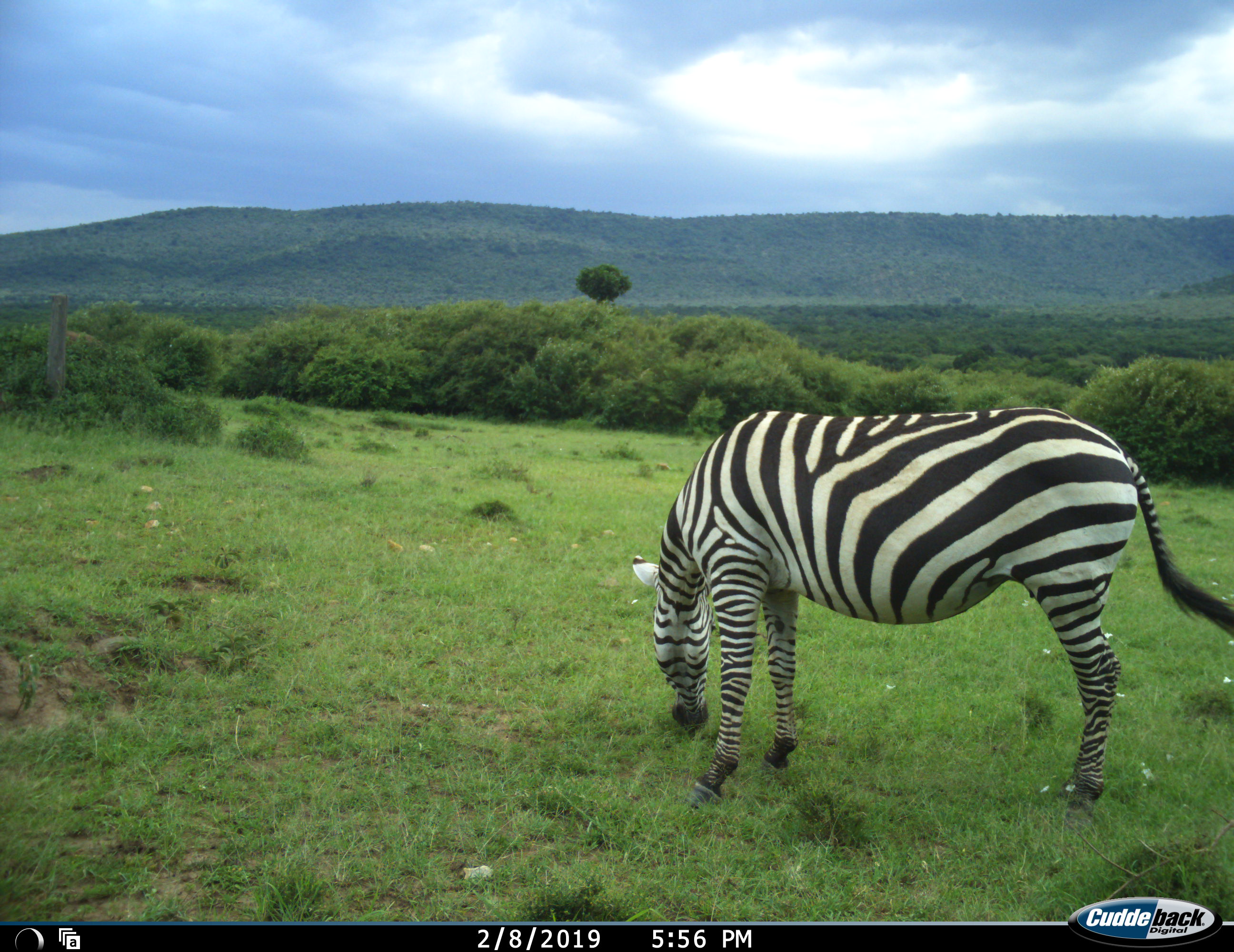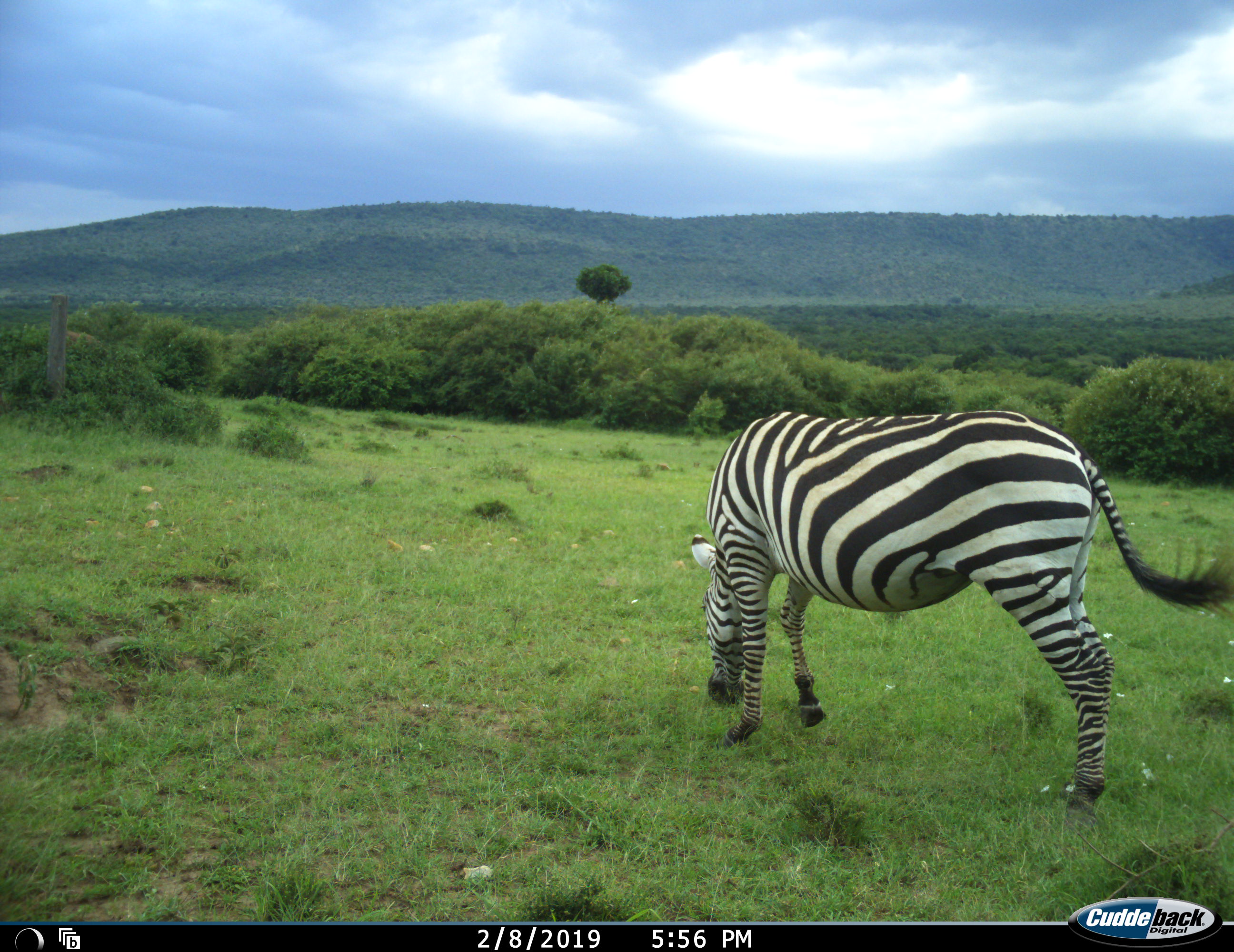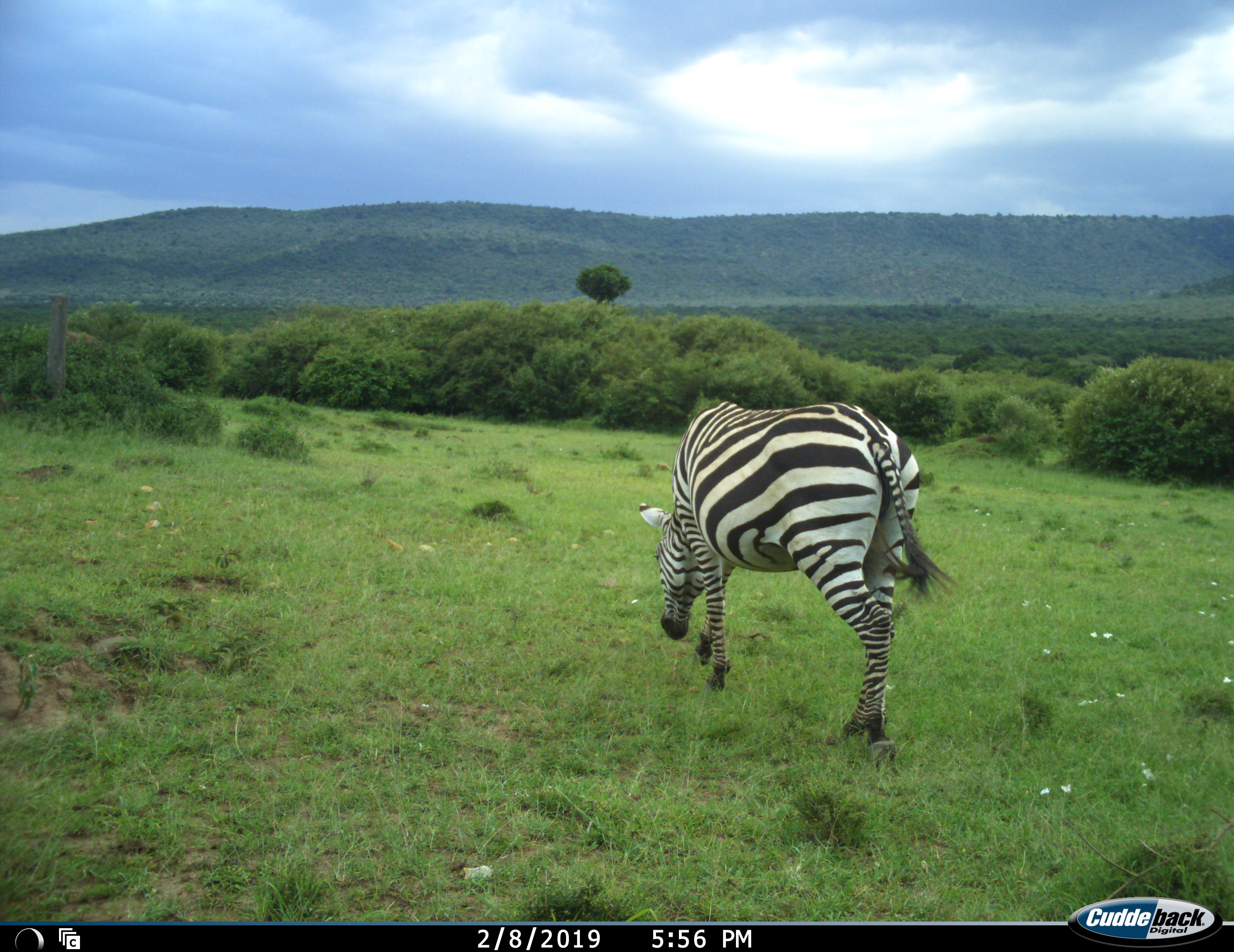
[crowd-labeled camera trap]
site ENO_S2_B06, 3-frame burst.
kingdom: Animalia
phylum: Chordata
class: Mammalia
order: Perissodactyla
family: Equidae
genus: Equus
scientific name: Equus quagga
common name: plains zebra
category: zebraplains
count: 1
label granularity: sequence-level